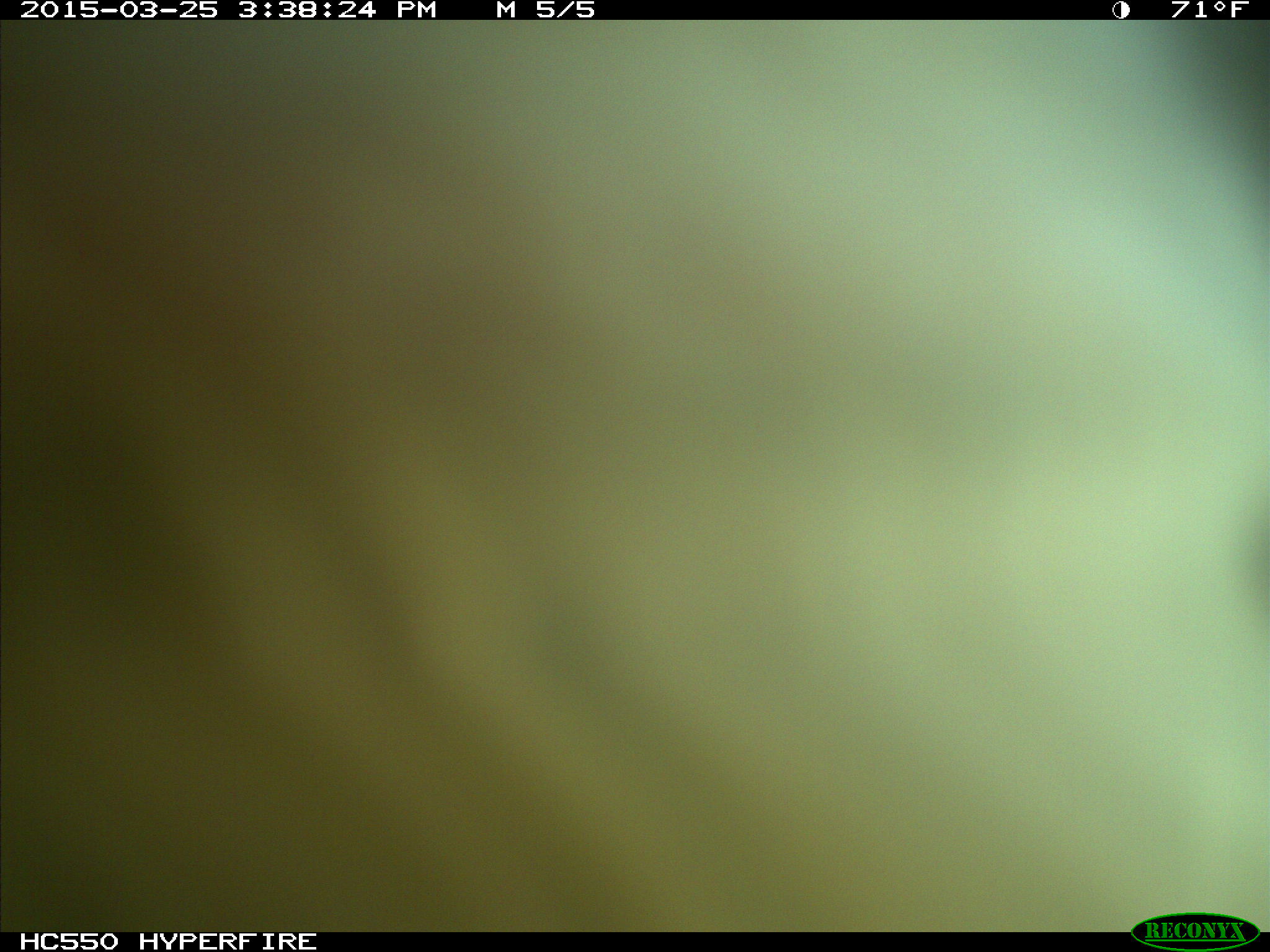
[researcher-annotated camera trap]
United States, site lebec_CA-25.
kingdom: Animalia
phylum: Chordata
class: Mammalia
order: Artiodactyla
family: Bovidae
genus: Bos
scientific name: Bos taurus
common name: domestic cow